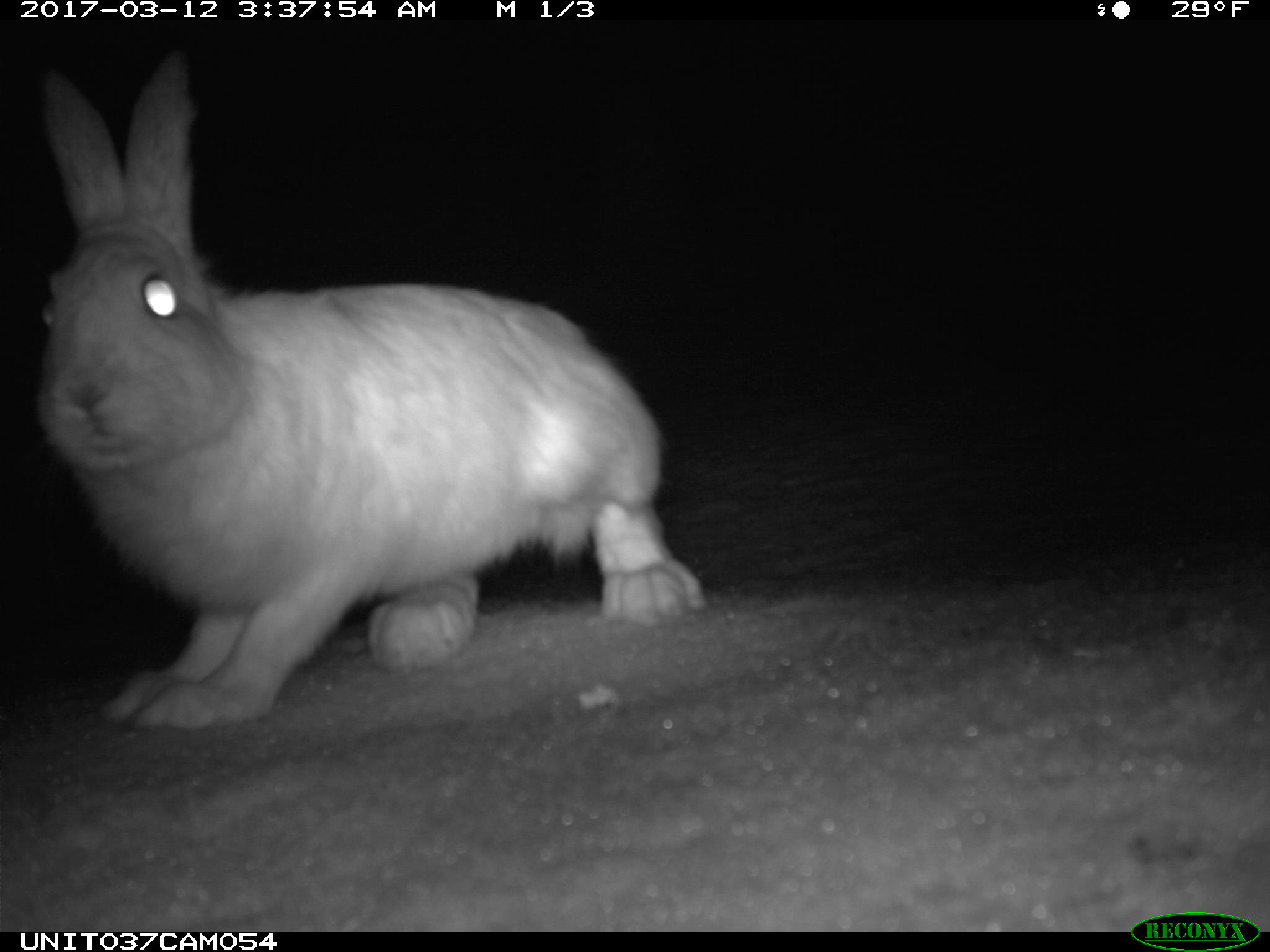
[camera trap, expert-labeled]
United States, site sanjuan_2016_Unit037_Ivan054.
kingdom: Animalia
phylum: Chordata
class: Mammalia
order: Lagomorpha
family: Leporidae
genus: Lepus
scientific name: Lepus americanus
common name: snowshoe hare